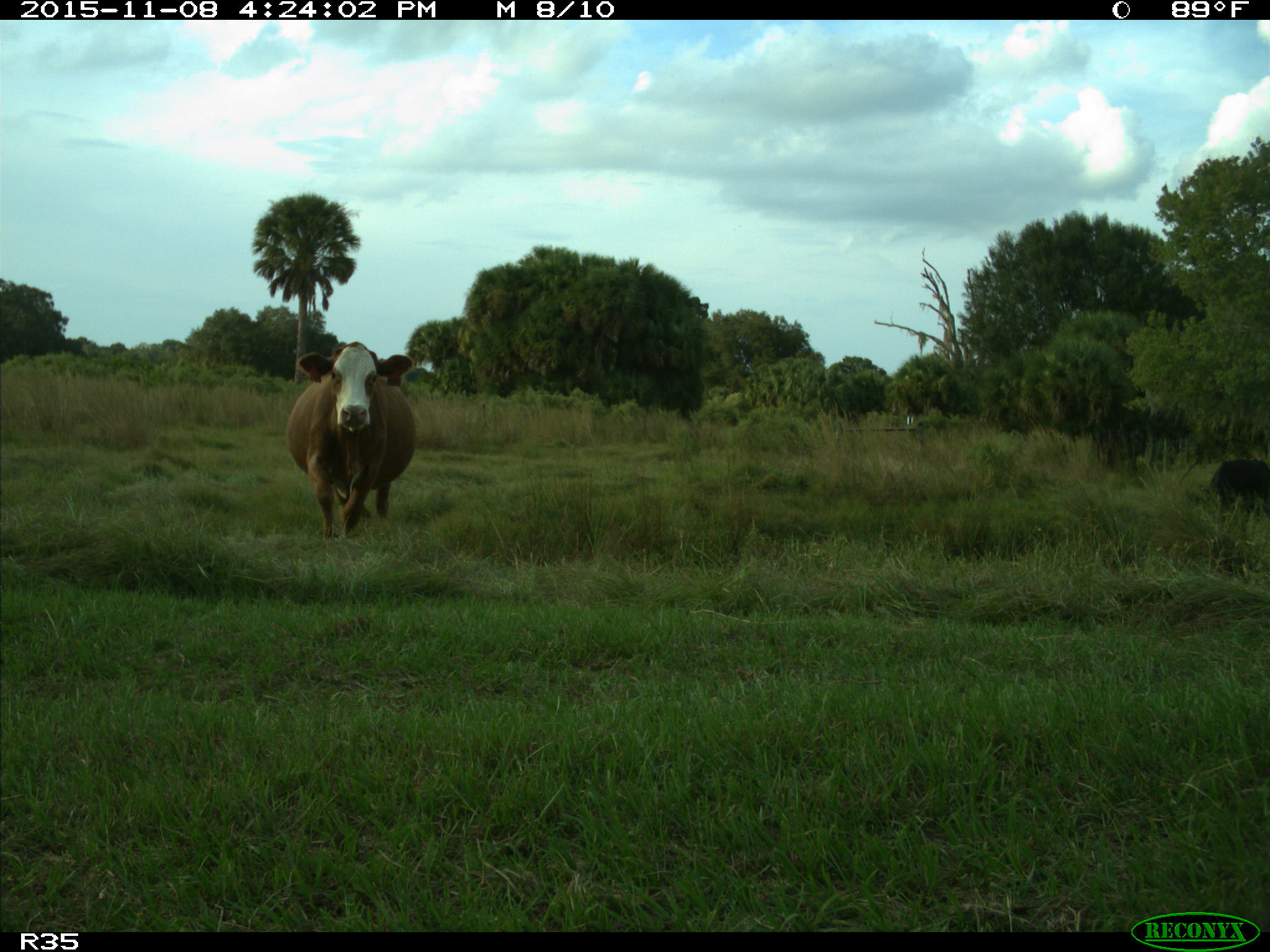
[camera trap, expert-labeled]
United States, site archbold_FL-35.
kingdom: Animalia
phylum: Chordata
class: Mammalia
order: Artiodactyla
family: Bovidae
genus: Bos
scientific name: Bos taurus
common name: domestic cow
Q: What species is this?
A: Bos taurus (domestic cow).